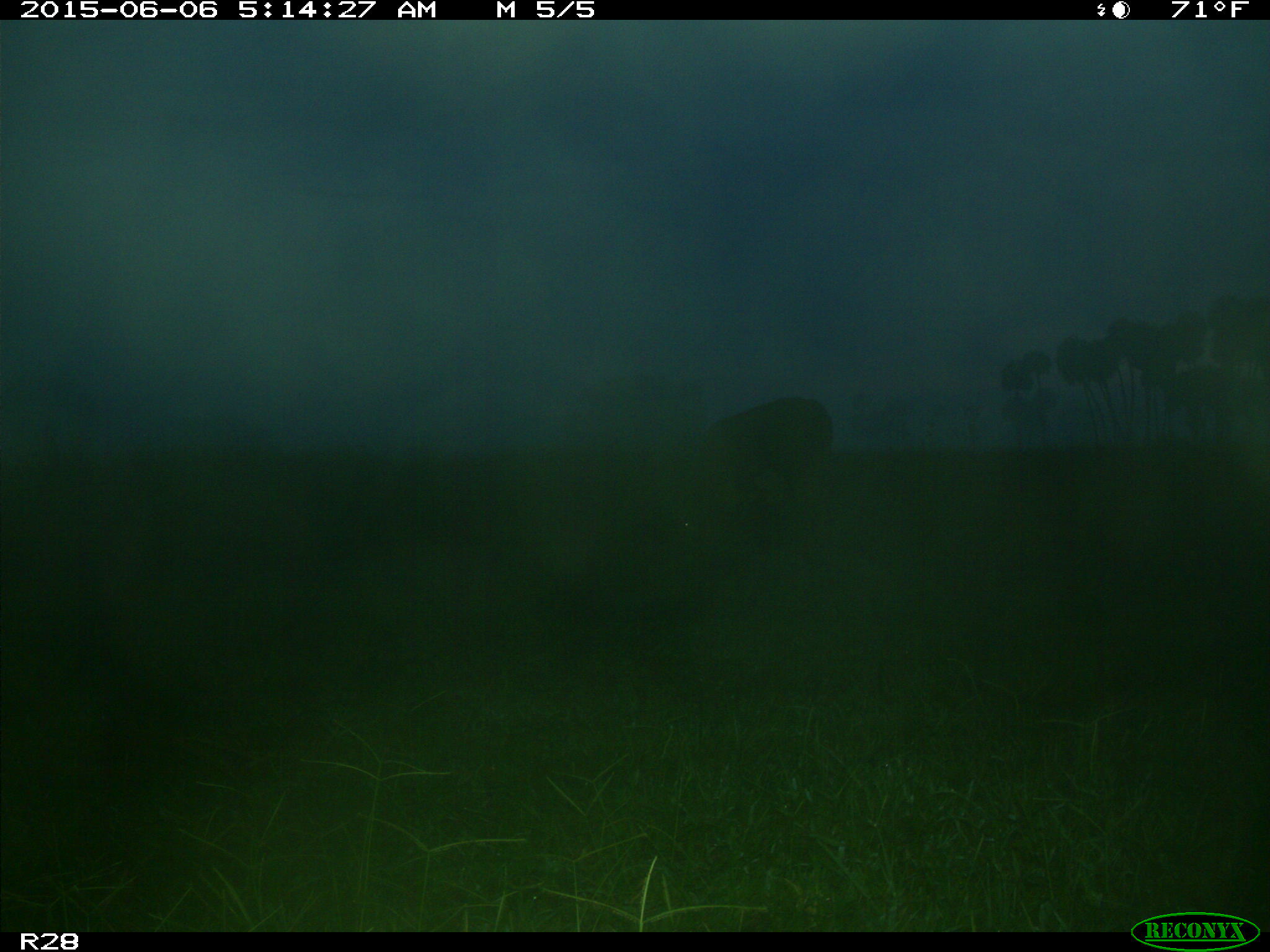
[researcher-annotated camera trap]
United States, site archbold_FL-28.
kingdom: Animalia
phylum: Chordata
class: Mammalia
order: Artiodactyla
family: Bovidae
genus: Bos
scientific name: Bos taurus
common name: domestic cow